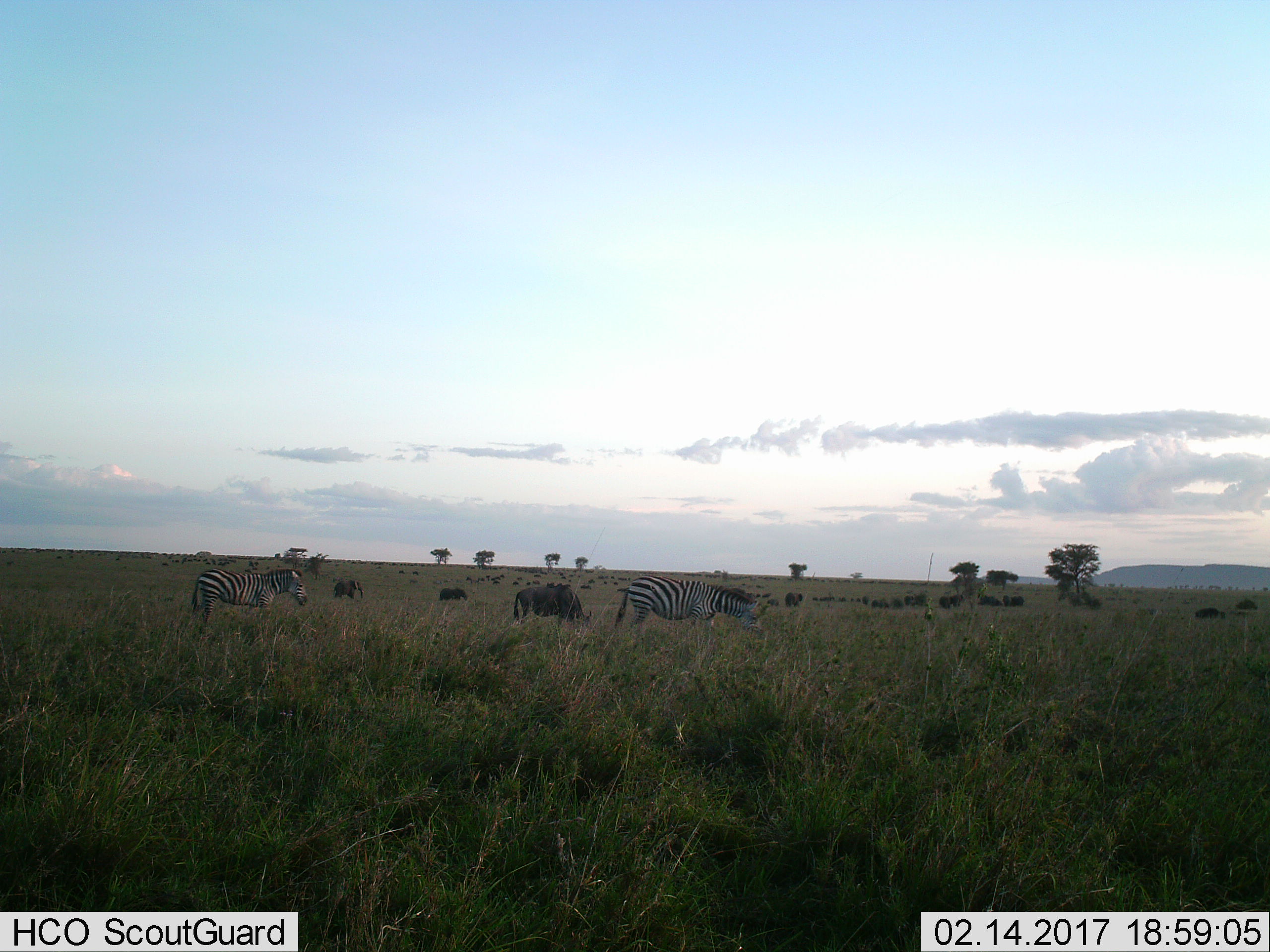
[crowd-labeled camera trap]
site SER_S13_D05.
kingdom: Animalia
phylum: Chordata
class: Mammalia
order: Perissodactyla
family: Equidae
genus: Equus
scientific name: Equus quagga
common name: plains zebra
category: zebraplains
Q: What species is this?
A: Zebraplains (plains zebra) (Equus quagga).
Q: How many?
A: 2.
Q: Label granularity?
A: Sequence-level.